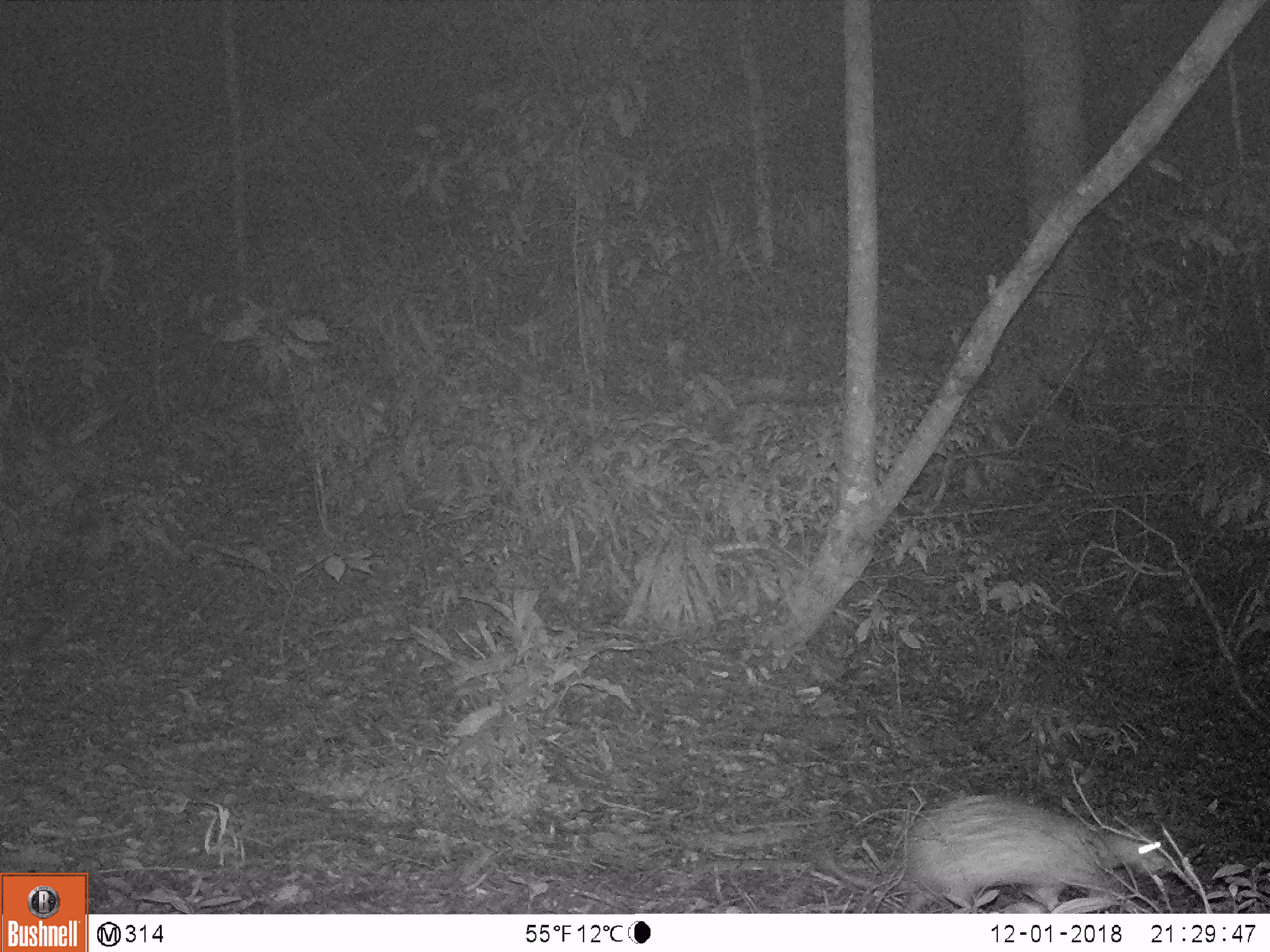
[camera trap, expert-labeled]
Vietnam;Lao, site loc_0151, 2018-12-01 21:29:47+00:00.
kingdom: Animalia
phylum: Chordata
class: Mammalia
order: Rodentia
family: Hystricidae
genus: Atherurus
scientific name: Atherurus macrourus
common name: asiatic brush-tailed porcupine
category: asiatic brush tailed porcupine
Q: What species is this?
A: Asiatic brush tailed porcupine (asiatic brush-tailed porcupine) (Atherurus macrourus).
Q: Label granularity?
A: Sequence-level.